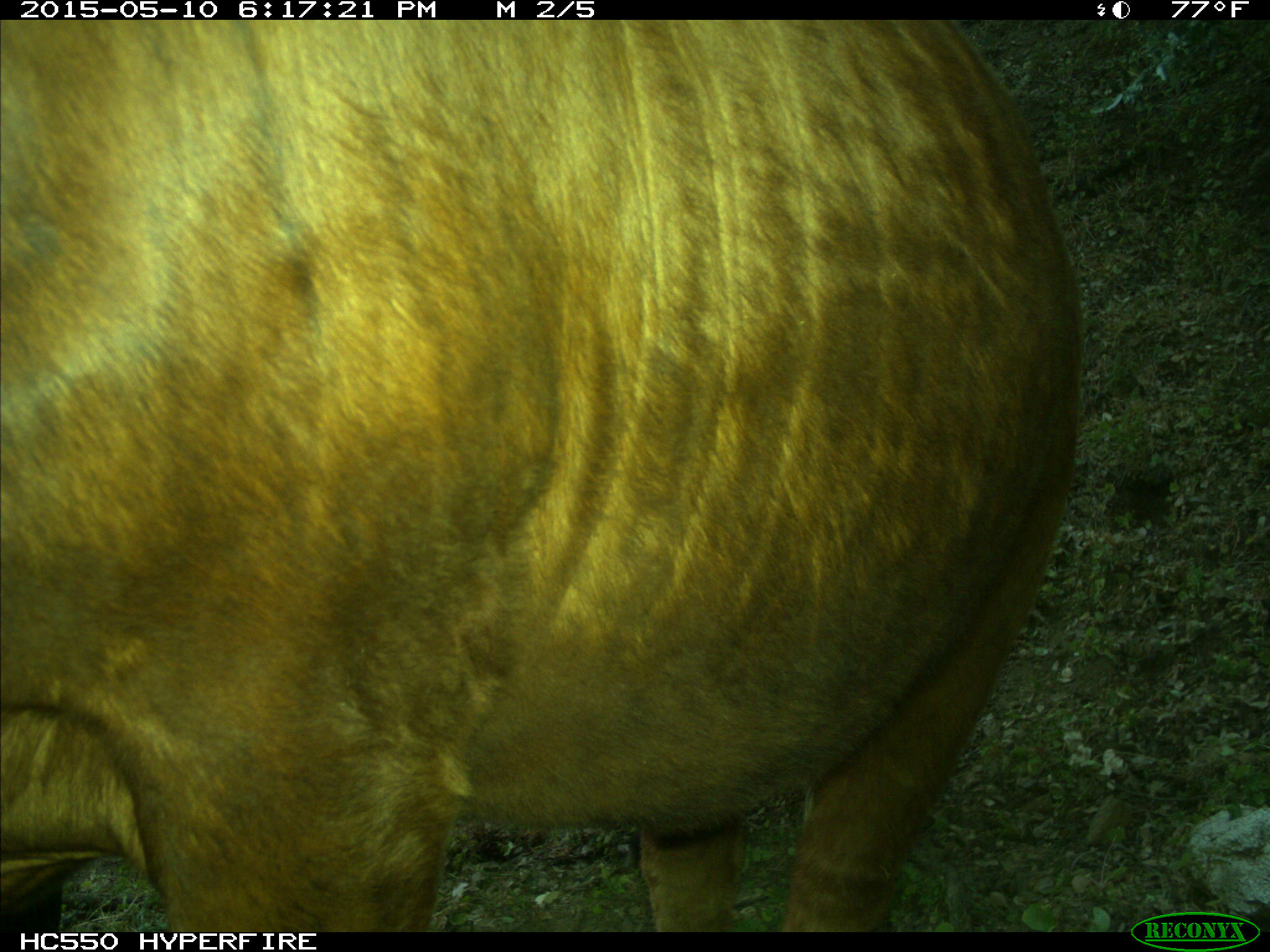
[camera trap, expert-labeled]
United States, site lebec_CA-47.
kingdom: Animalia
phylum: Chordata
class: Mammalia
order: Artiodactyla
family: Bovidae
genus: Bos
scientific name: Bos taurus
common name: domestic cow